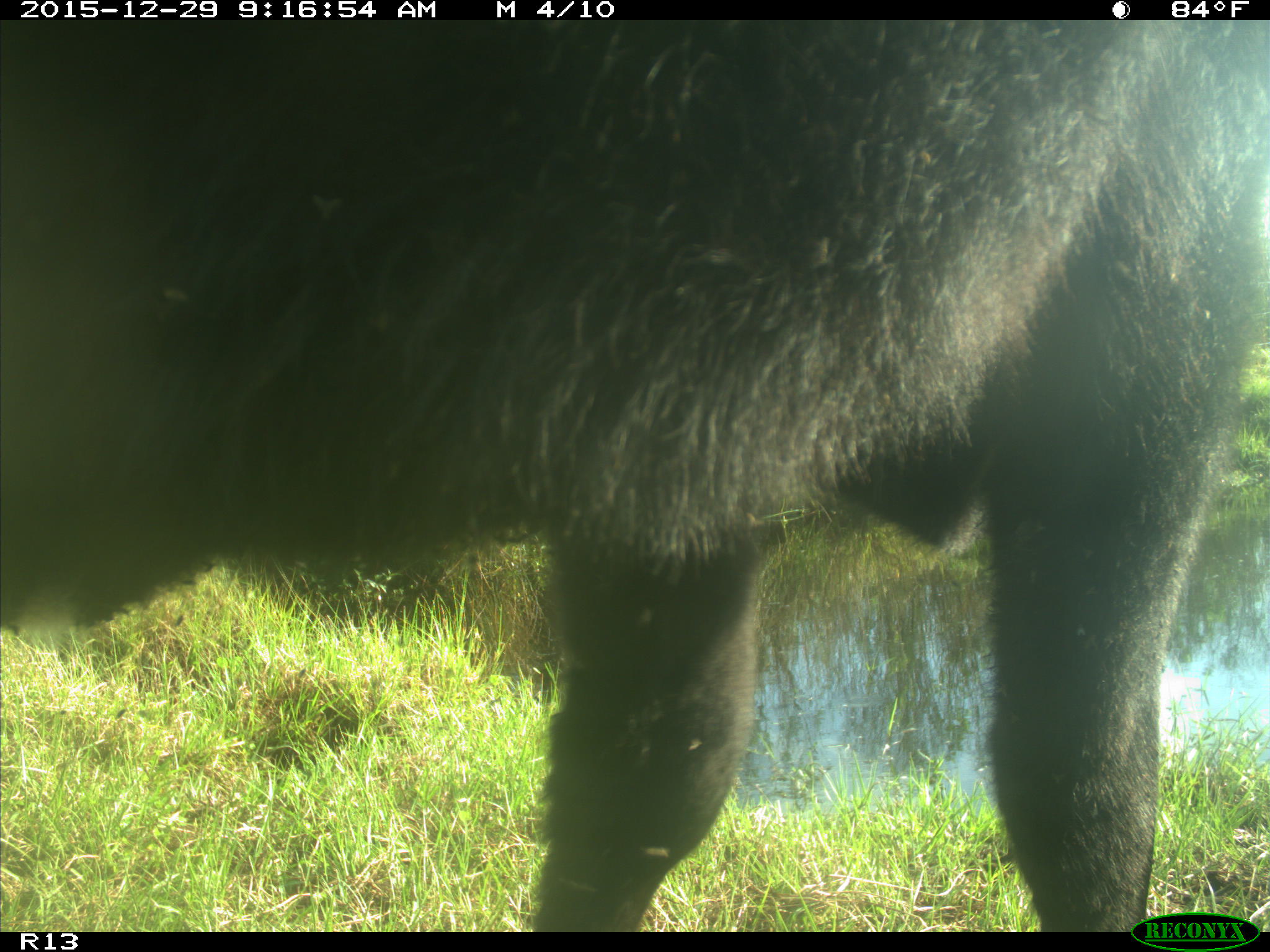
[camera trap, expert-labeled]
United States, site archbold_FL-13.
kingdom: Animalia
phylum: Chordata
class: Mammalia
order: Artiodactyla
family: Bovidae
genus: Bos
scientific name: Bos taurus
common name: domestic cow